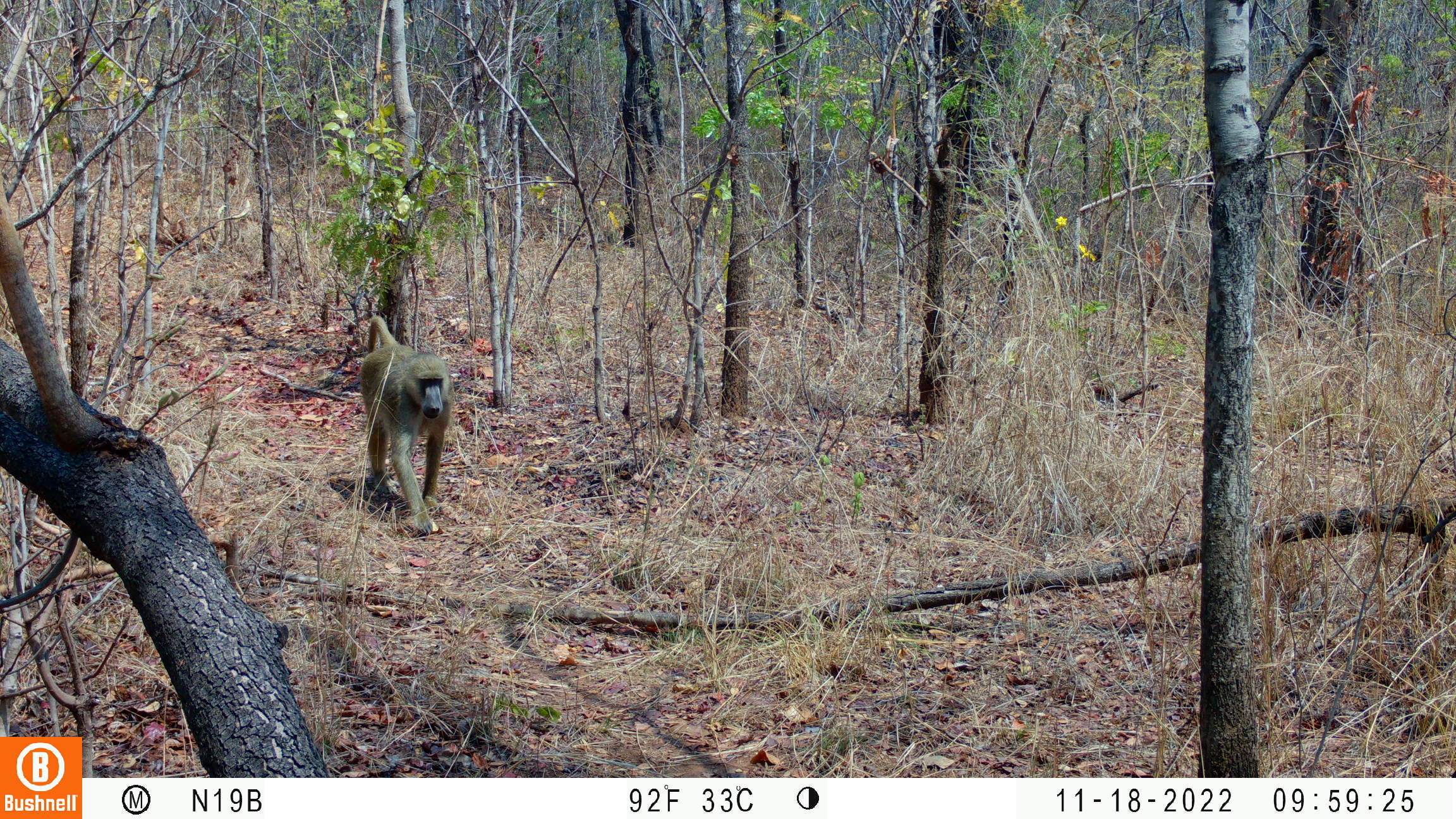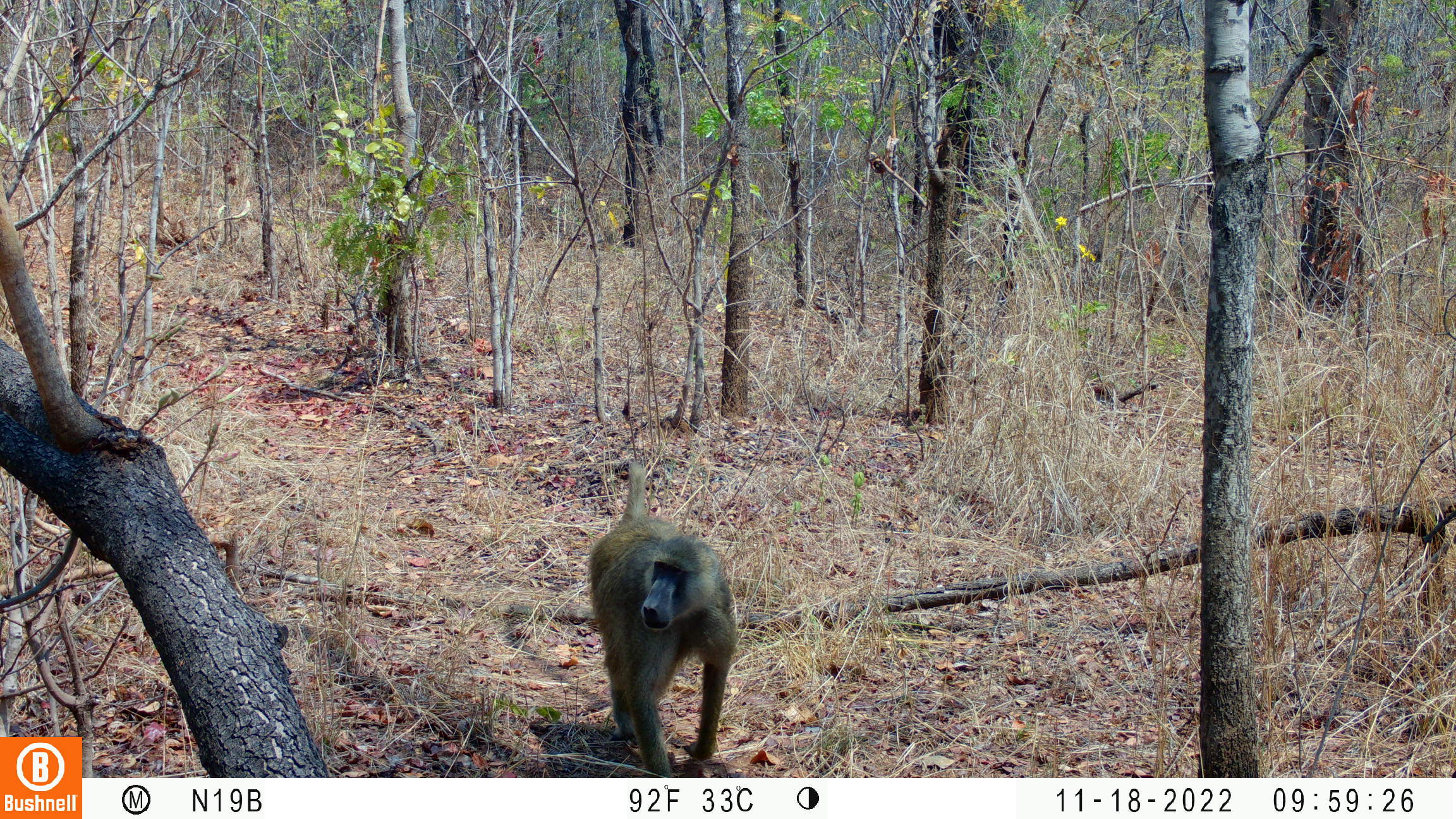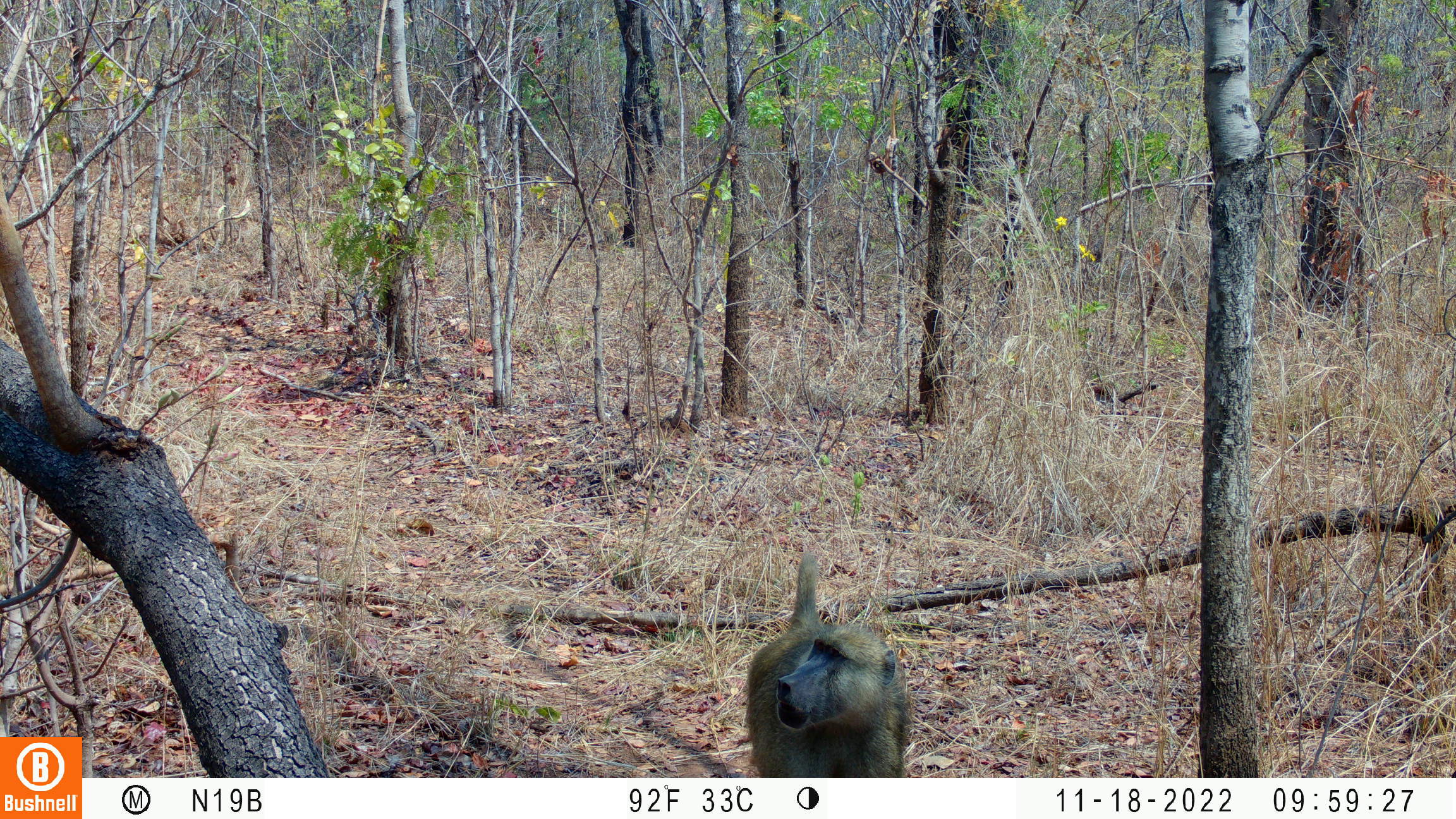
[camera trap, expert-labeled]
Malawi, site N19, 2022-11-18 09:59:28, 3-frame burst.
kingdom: Animalia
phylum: Chordata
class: Mammalia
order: Primates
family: Cercopithecidae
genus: Papio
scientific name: Papio cynocephalus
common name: yellow baboon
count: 1